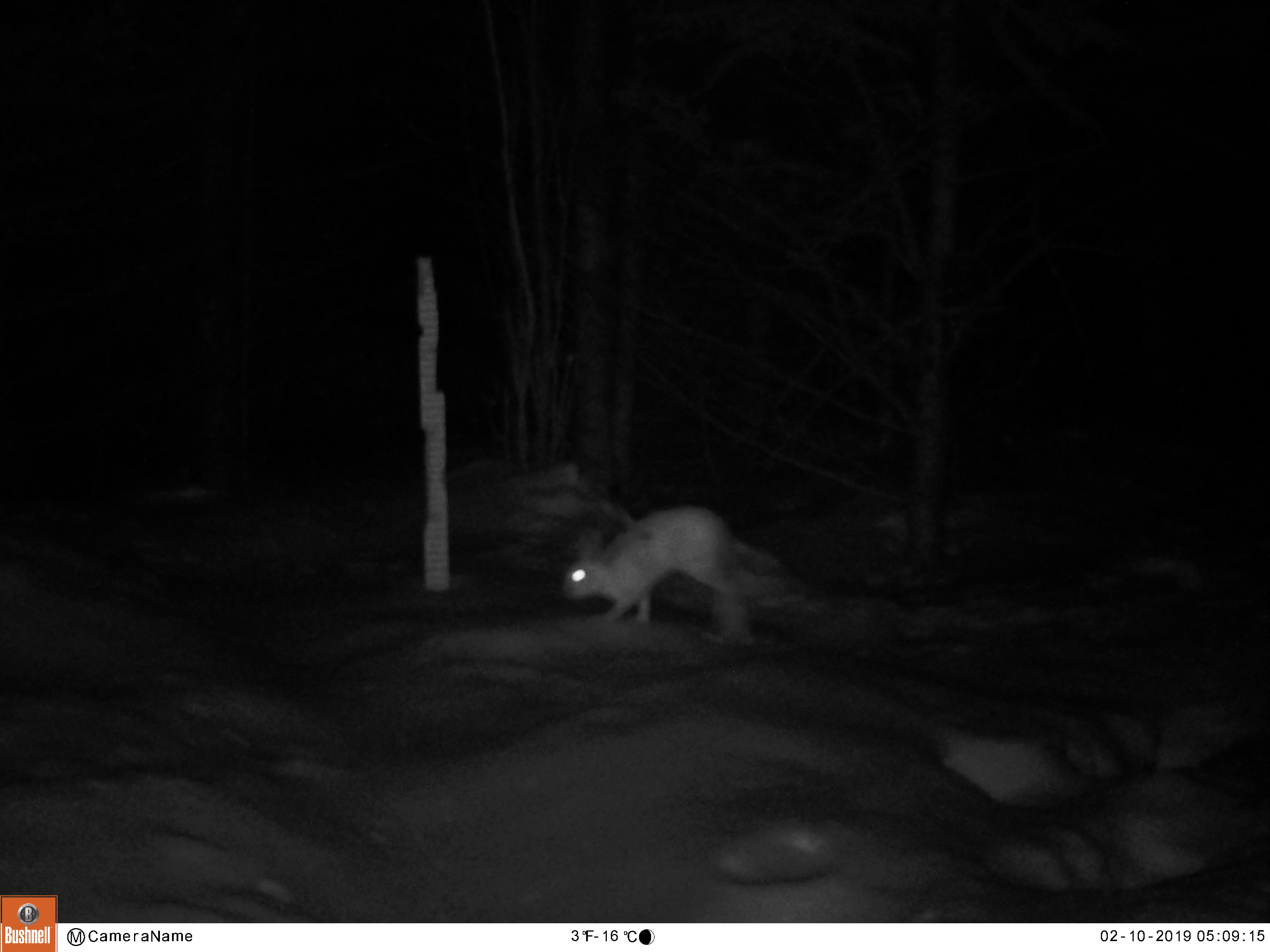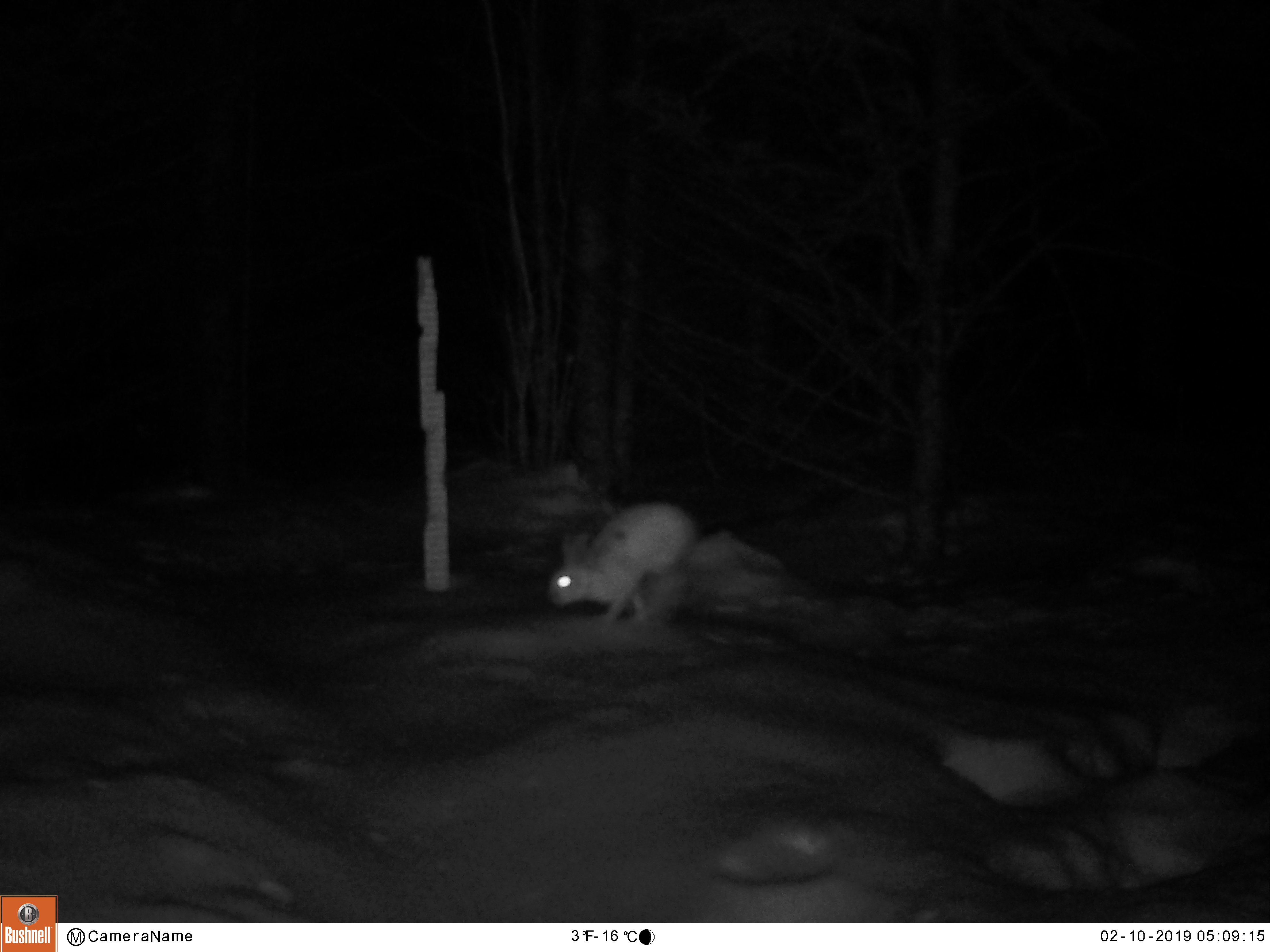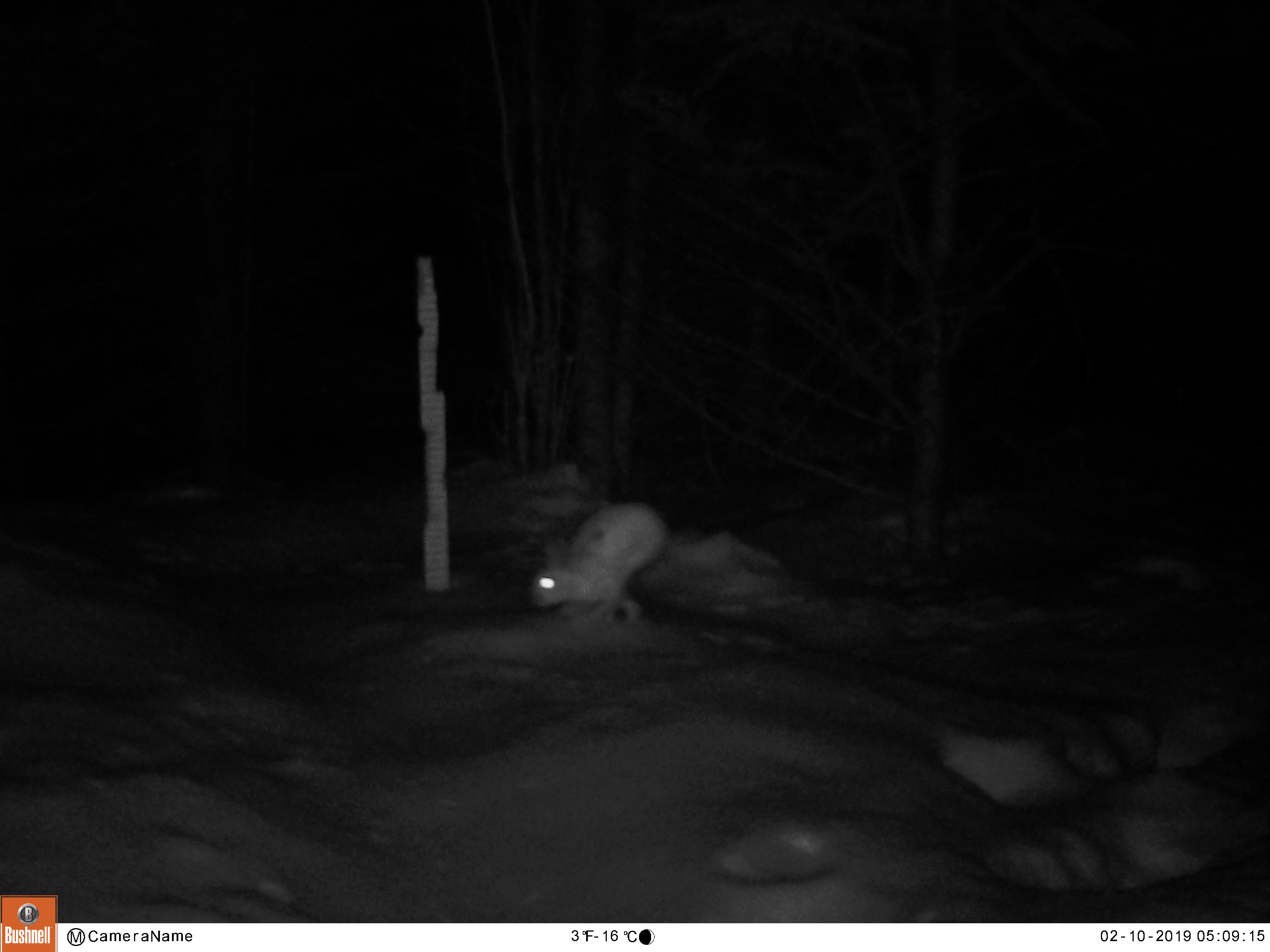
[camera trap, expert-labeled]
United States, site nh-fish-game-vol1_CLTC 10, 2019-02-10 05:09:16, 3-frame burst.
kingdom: Animalia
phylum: Chordata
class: Mammalia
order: Lagomorpha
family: Leporidae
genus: Lepus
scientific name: Lepus americanus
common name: snowshoe hare